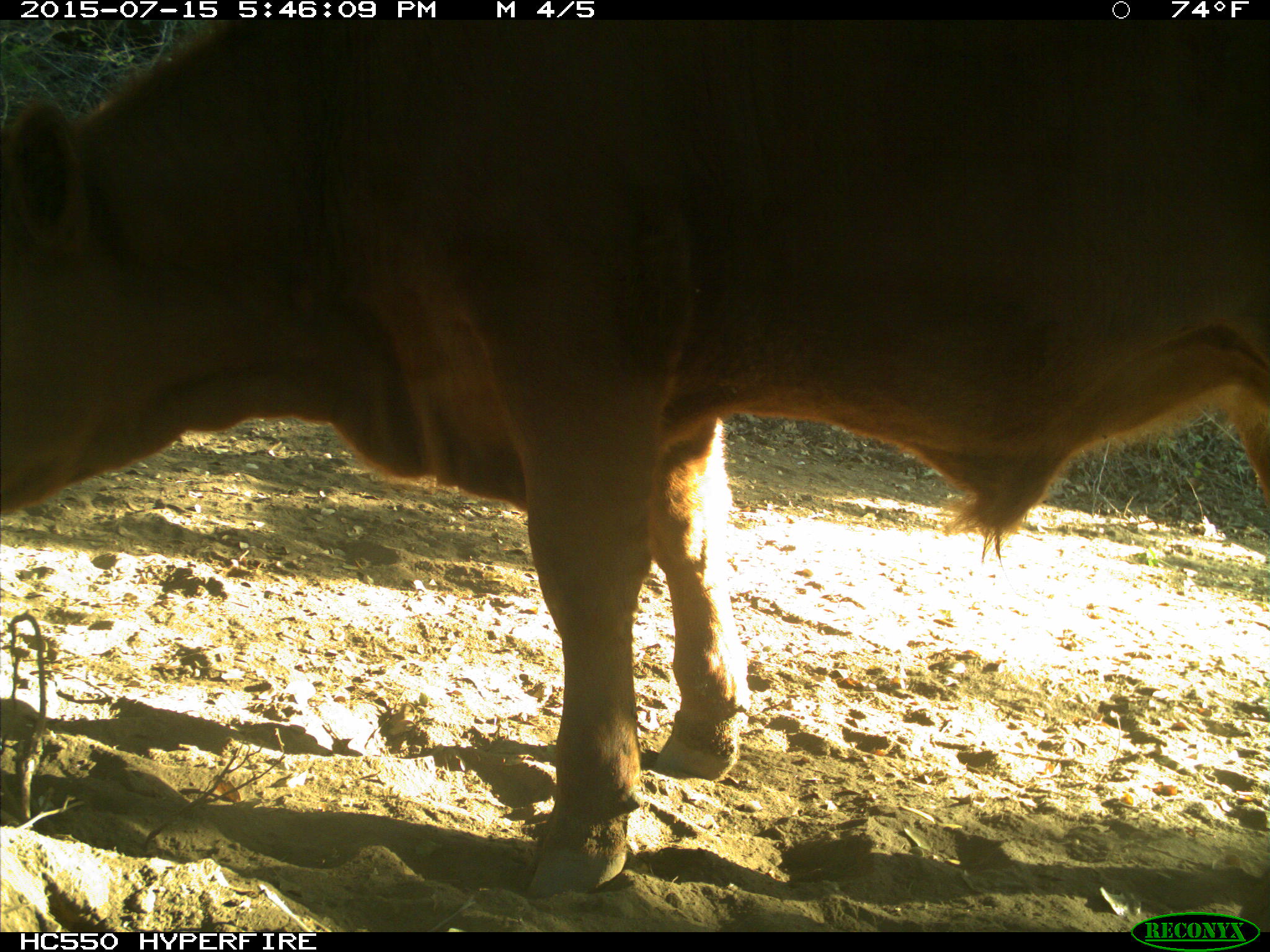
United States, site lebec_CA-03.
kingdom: Animalia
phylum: Chordata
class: Mammalia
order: Artiodactyla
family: Bovidae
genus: Bos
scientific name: Bos taurus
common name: domestic cow